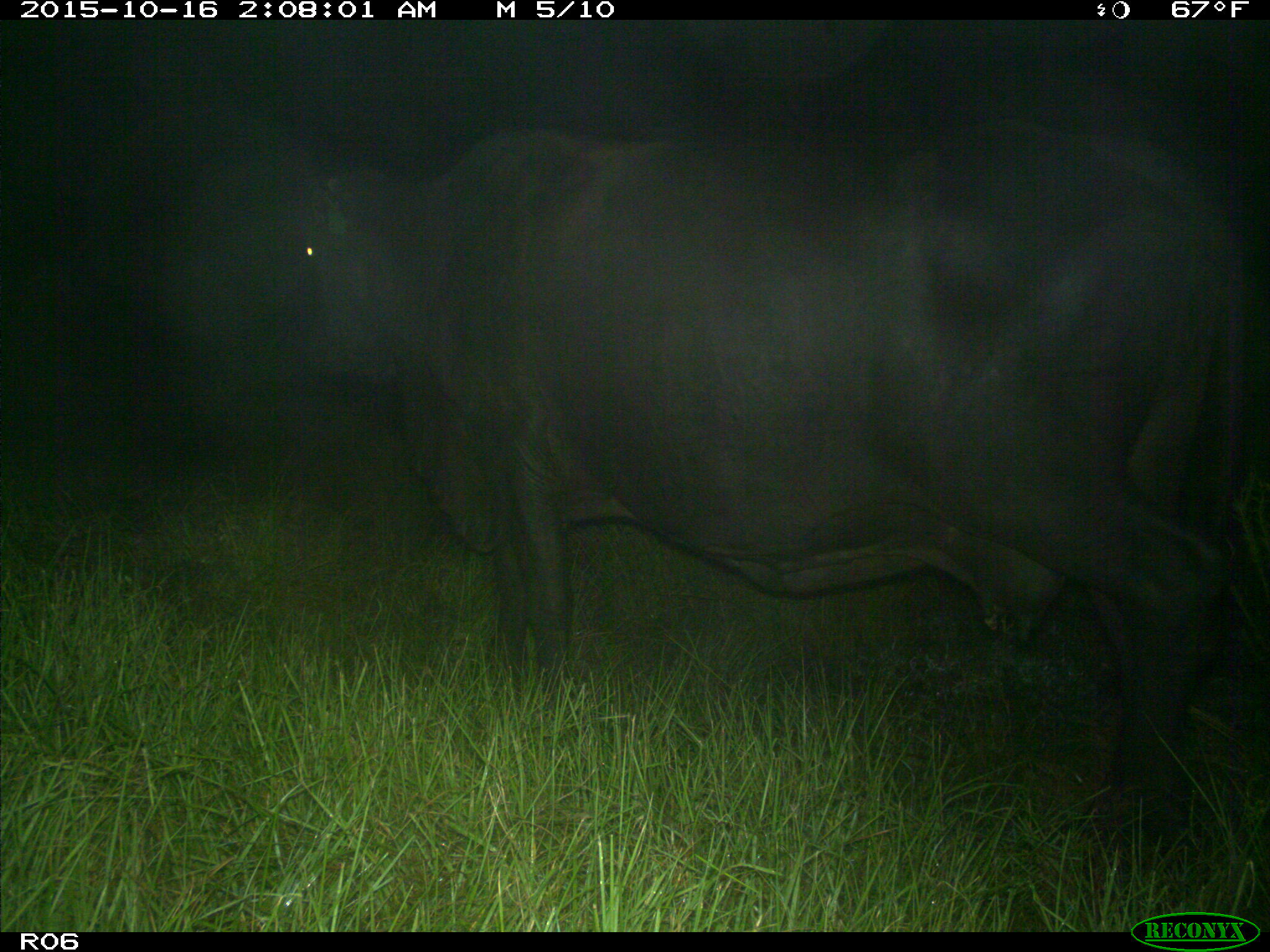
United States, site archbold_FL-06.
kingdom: Animalia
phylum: Chordata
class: Mammalia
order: Artiodactyla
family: Bovidae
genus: Bos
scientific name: Bos taurus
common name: domestic cow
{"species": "Bos taurus (domestic cow)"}